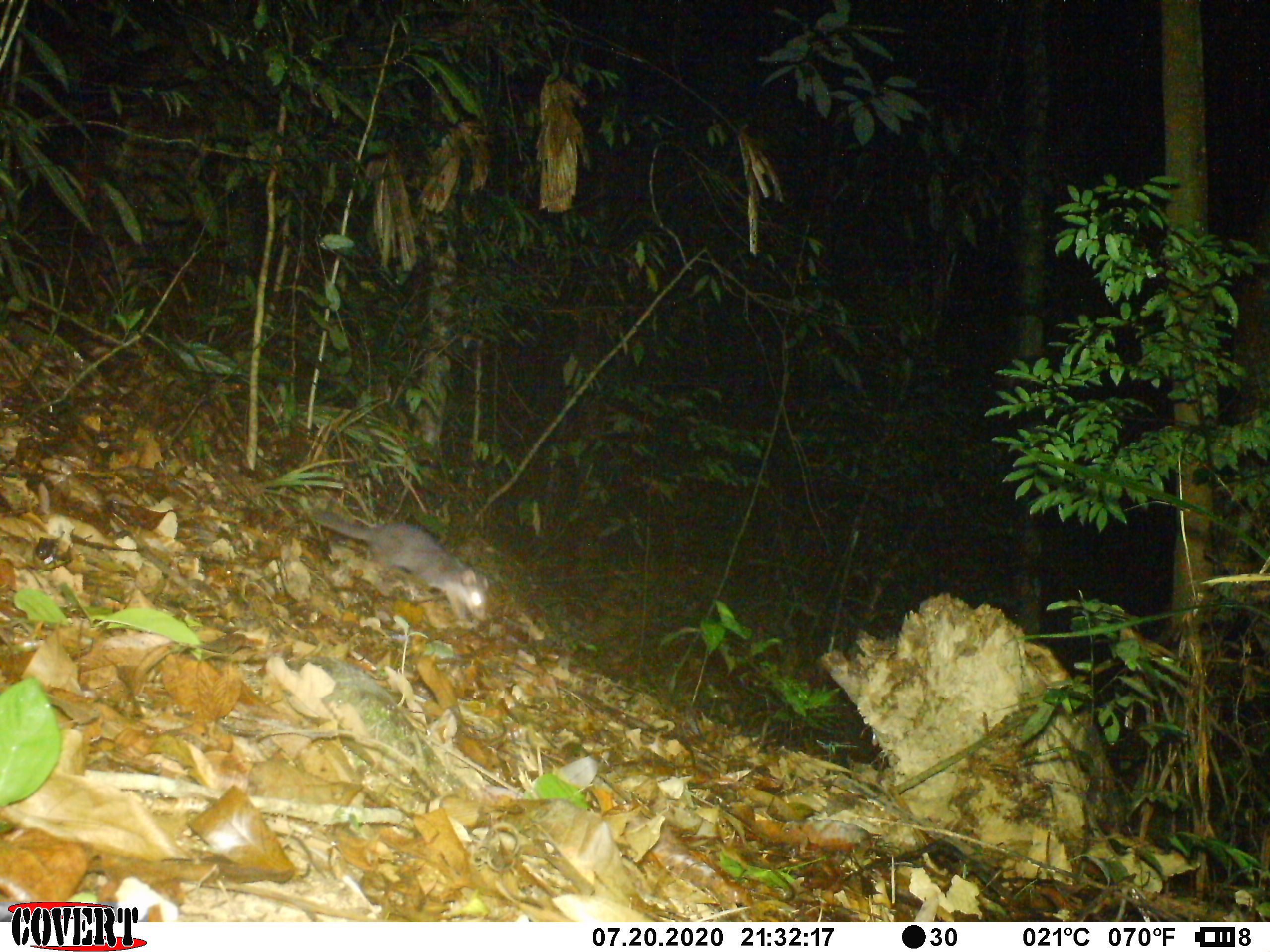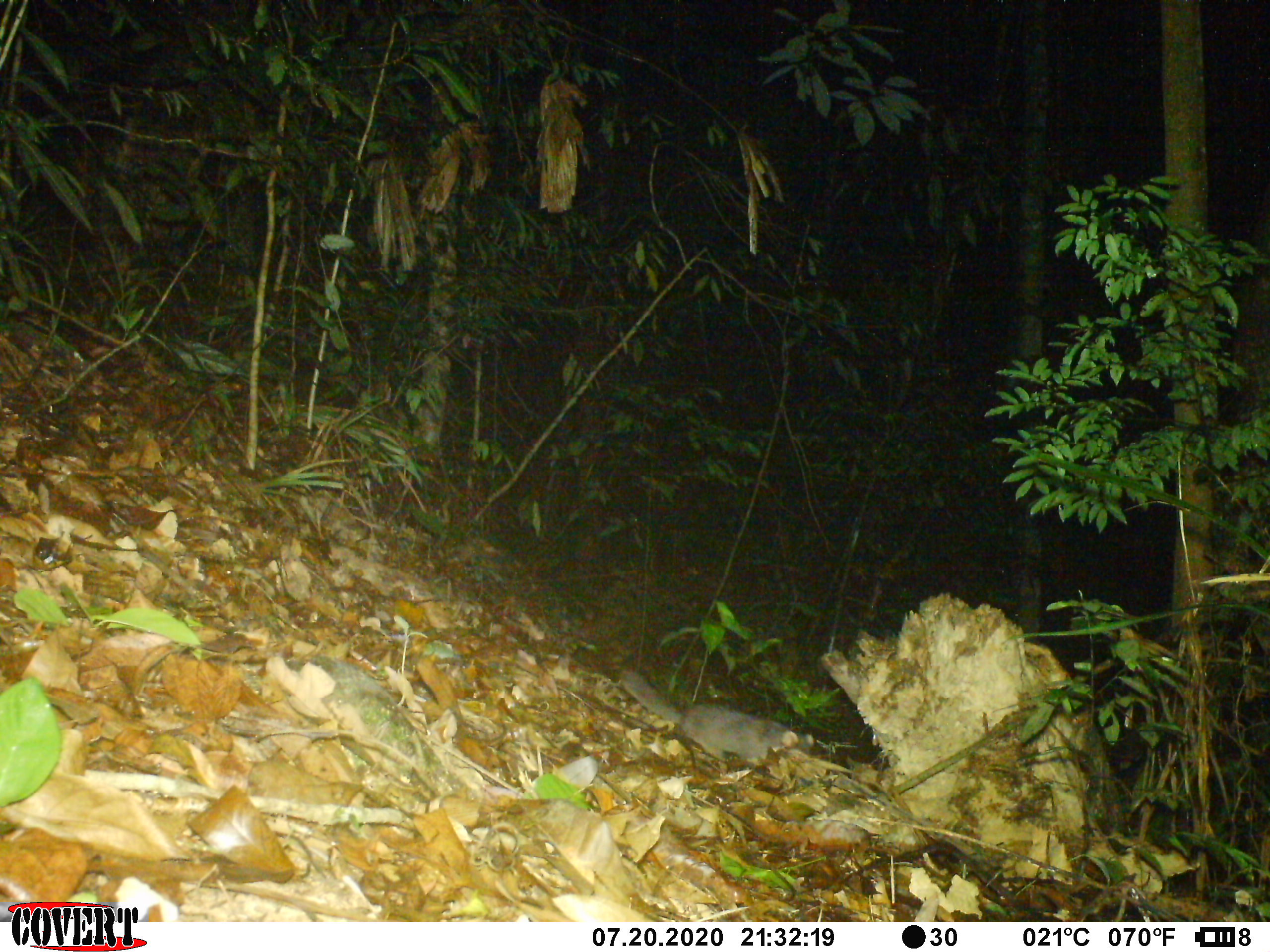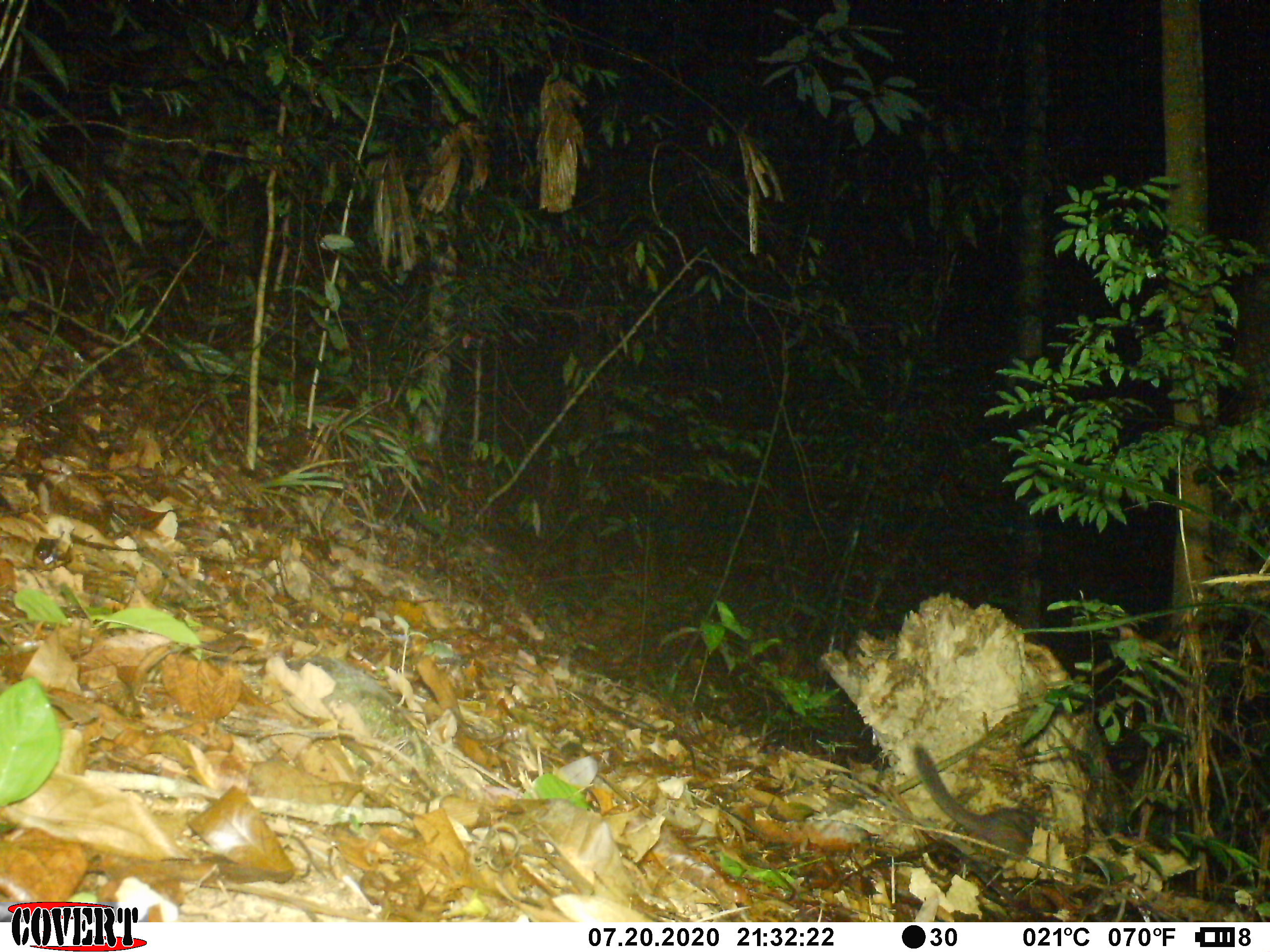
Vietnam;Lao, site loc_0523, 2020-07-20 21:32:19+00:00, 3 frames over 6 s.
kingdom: Animalia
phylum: Chordata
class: Mammalia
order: Carnivora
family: Mustelidae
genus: Melogale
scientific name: Melogale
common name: ferret badger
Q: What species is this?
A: Ferret badger (Melogale).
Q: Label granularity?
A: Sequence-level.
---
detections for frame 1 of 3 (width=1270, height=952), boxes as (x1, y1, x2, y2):
ferret badger: (308, 506, 490, 622)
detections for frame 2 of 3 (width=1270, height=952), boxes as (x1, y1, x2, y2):
ferret badger: (619, 667, 814, 764)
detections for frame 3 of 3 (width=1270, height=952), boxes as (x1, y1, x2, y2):
ferret badger: (911, 741, 1036, 855)